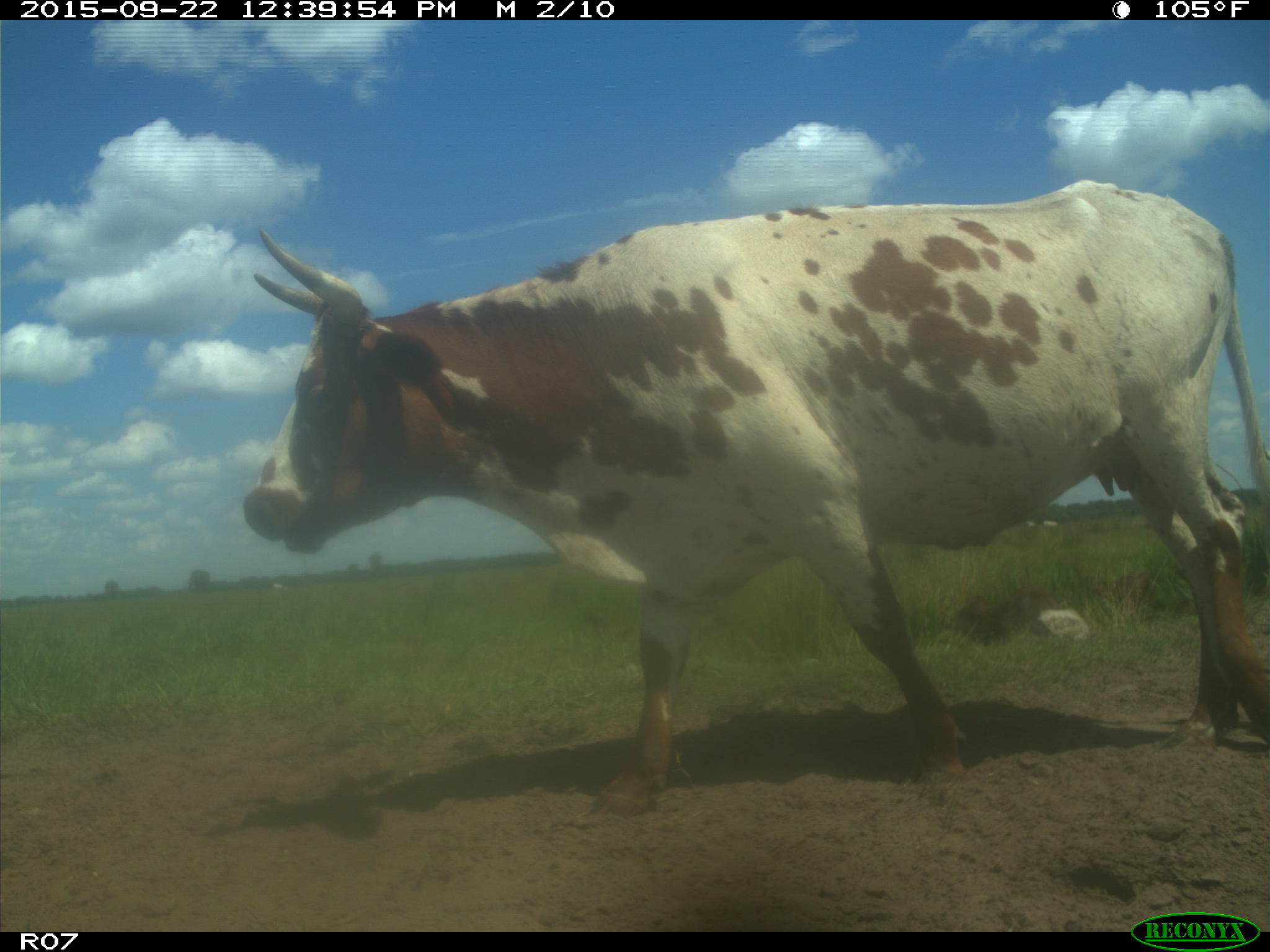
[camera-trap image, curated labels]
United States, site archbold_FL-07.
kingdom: Animalia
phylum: Chordata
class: Mammalia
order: Artiodactyla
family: Bovidae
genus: Bos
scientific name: Bos taurus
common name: domestic cow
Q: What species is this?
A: Bos taurus (domestic cow).